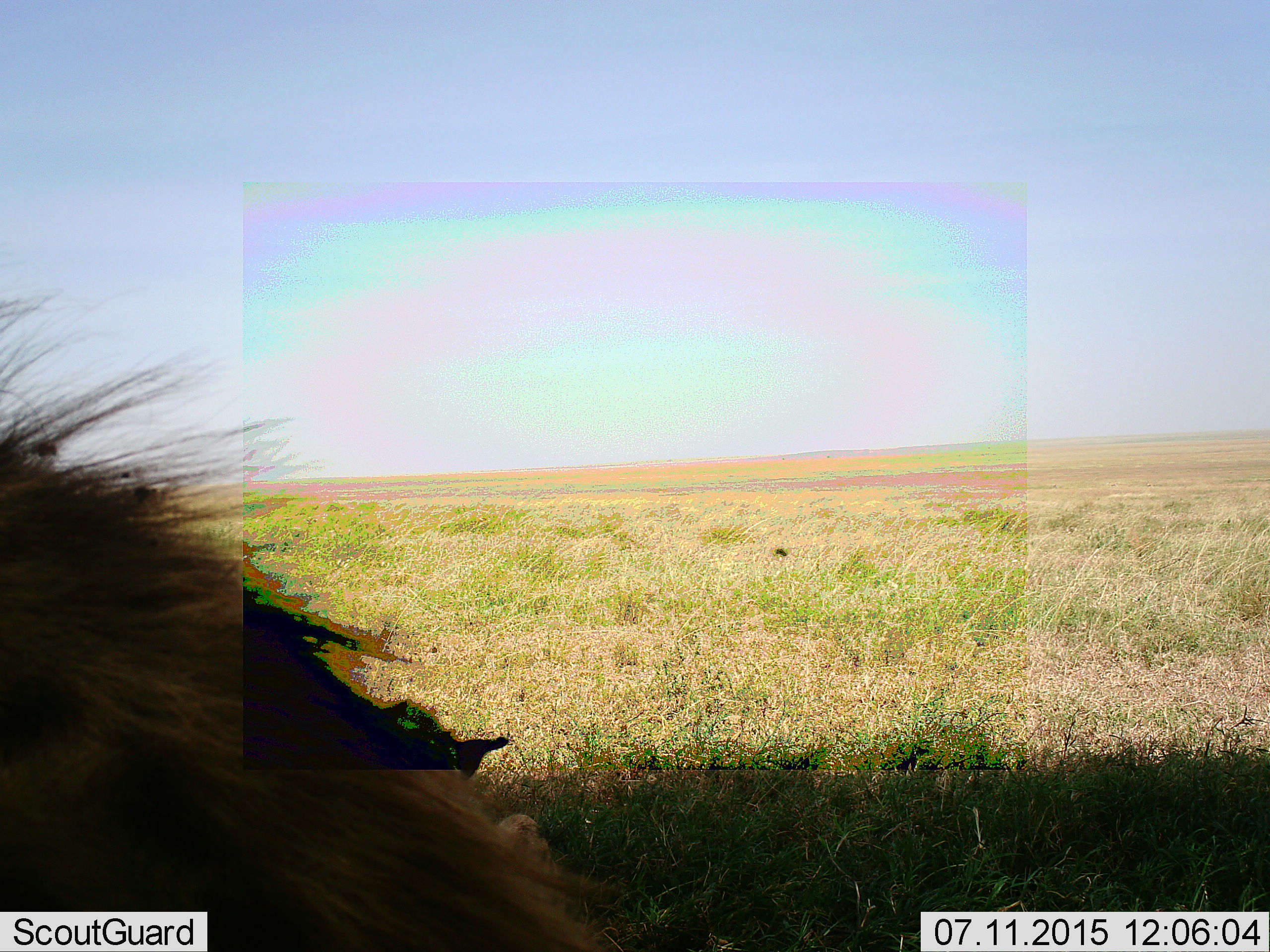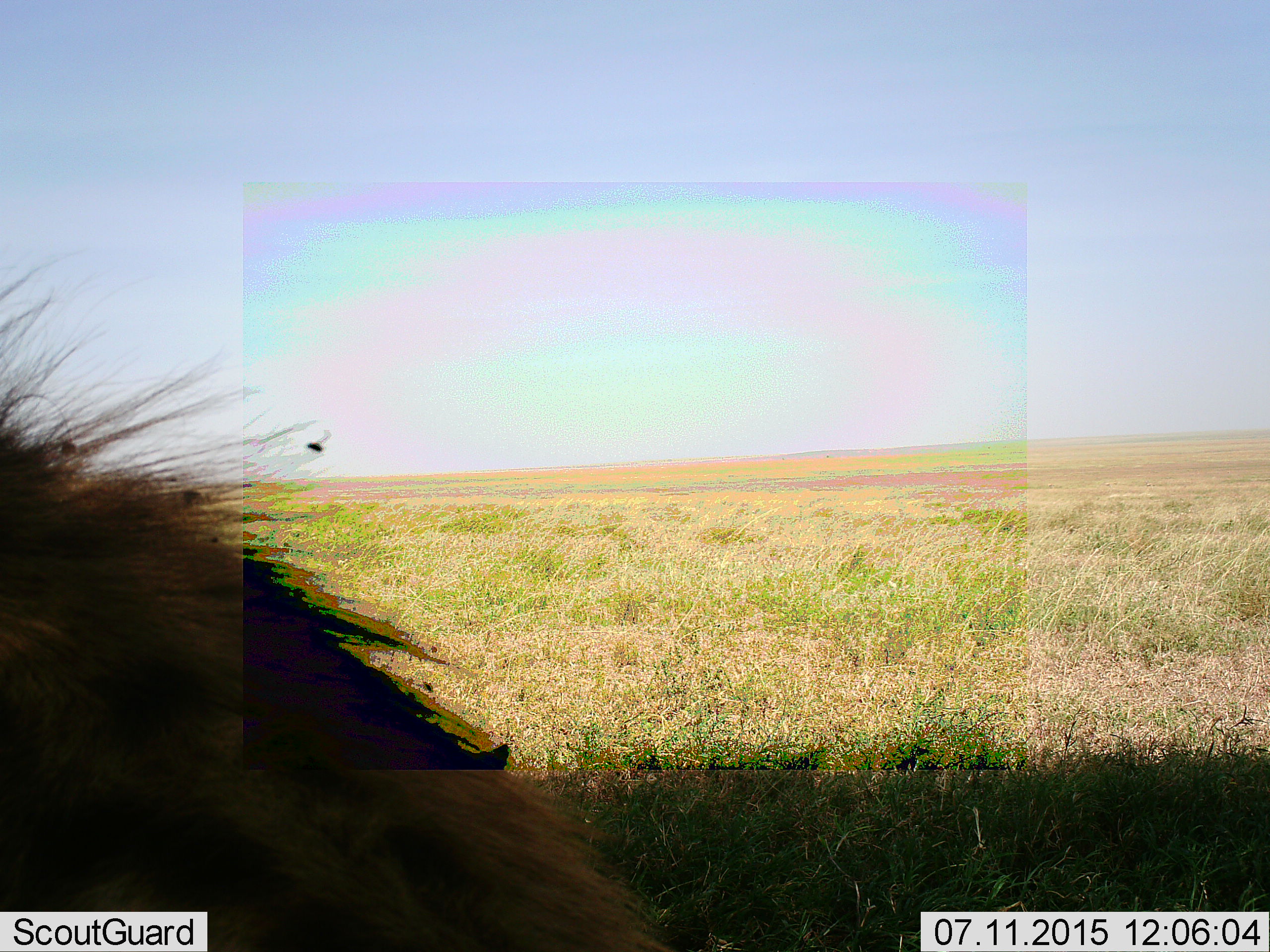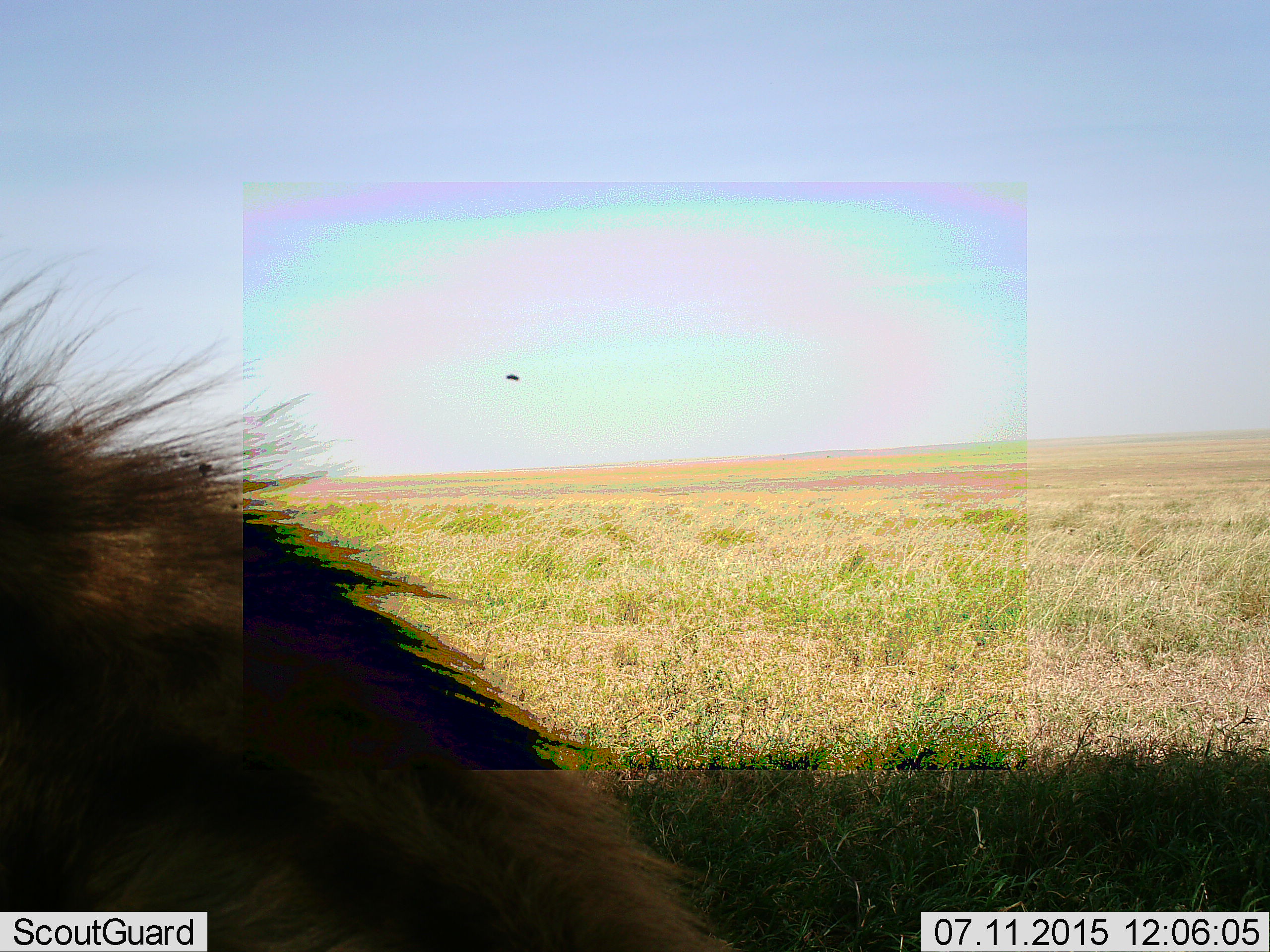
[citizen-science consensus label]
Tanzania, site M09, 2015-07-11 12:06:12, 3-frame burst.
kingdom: Animalia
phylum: Chordata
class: Mammalia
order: Carnivora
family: Hyaenidae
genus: Crocuta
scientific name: Crocuta crocuta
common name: spotted hyena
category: hyenaspotted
Hyenaspotted (spotted hyena) (Crocuta crocuta), count 1. Behavior (volunteer vote fractions): standing 33%, resting 83%, moving 0%, interacting 0%. Young present (vote fraction): 0%. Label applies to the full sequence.